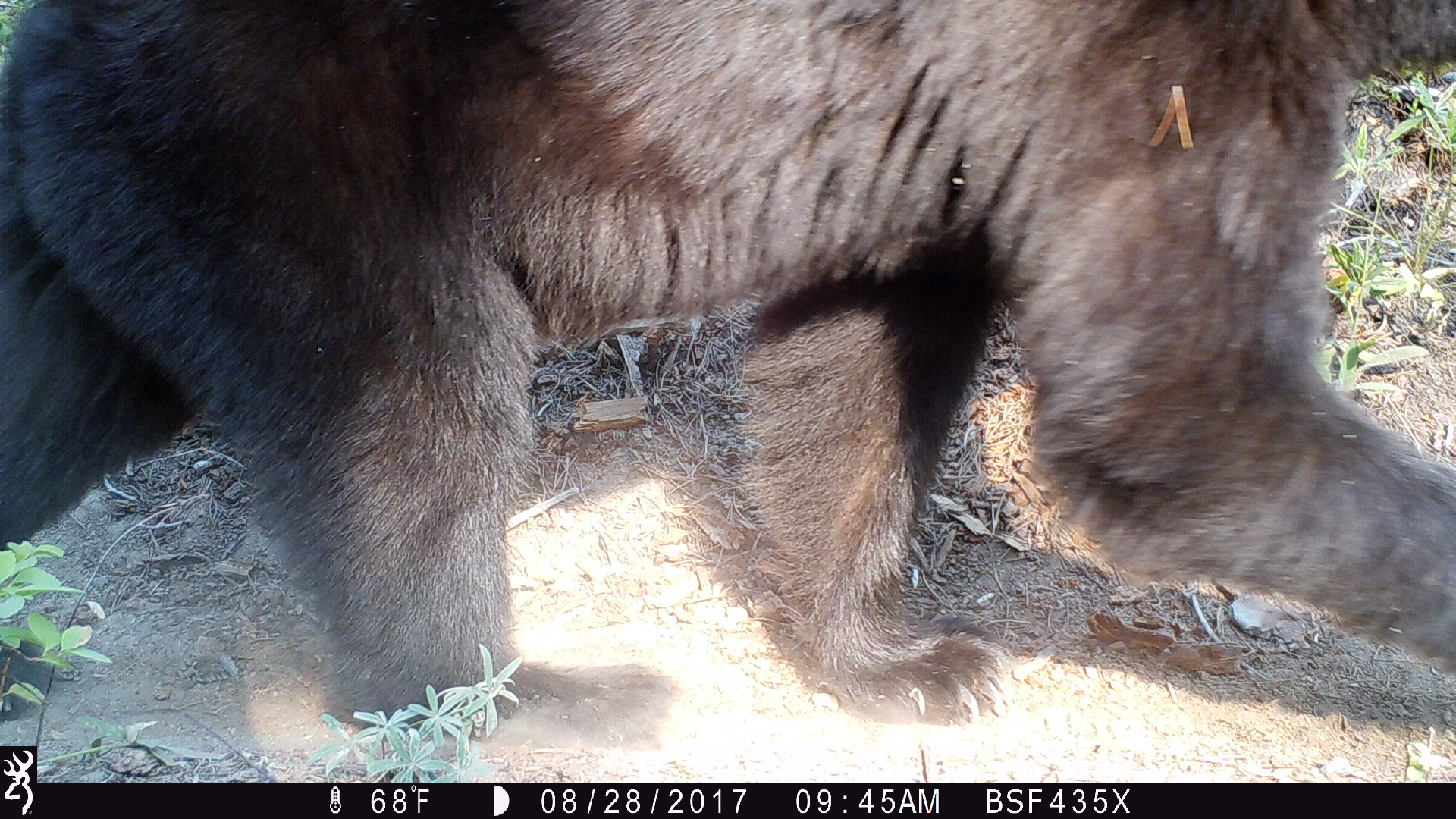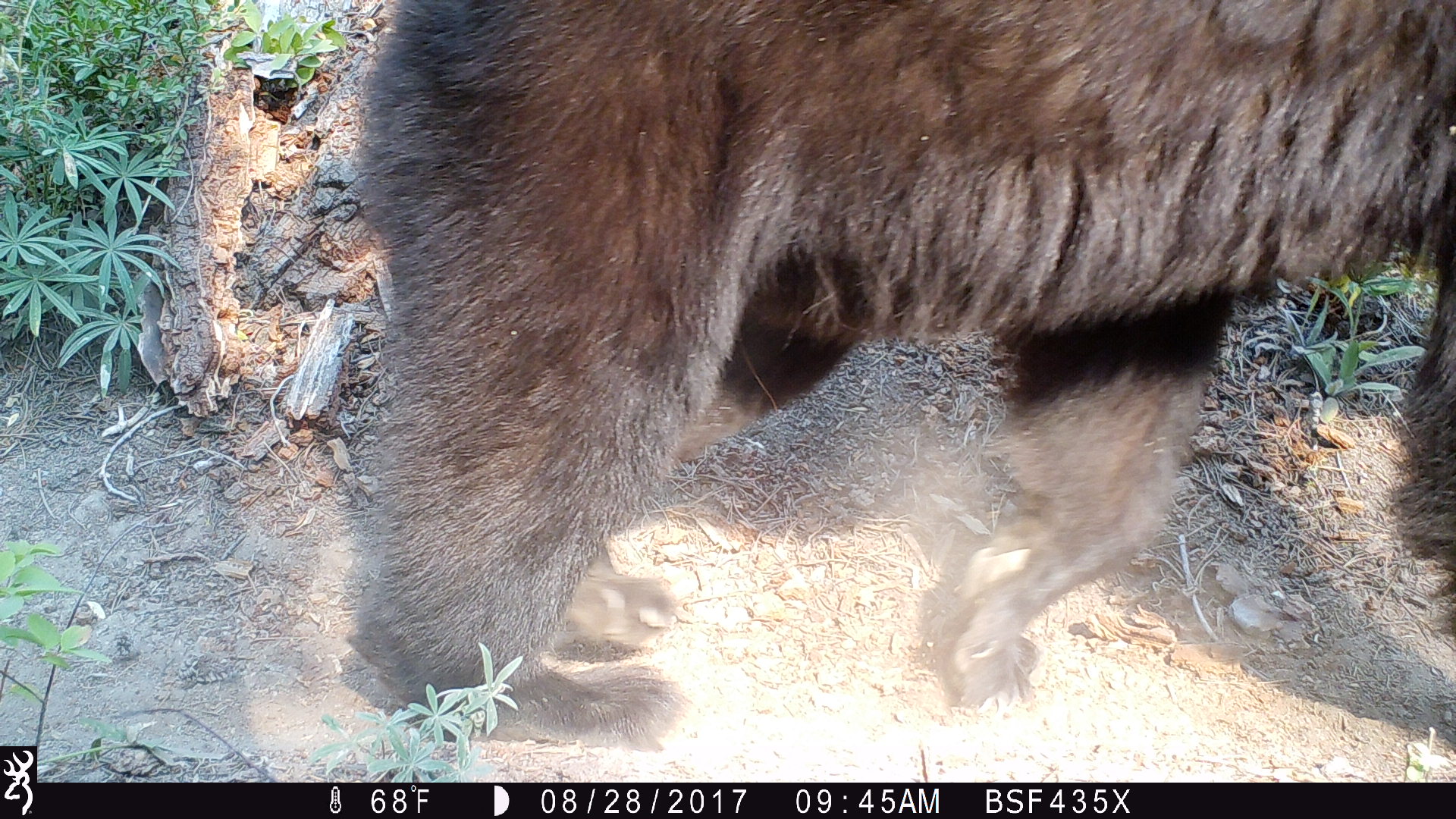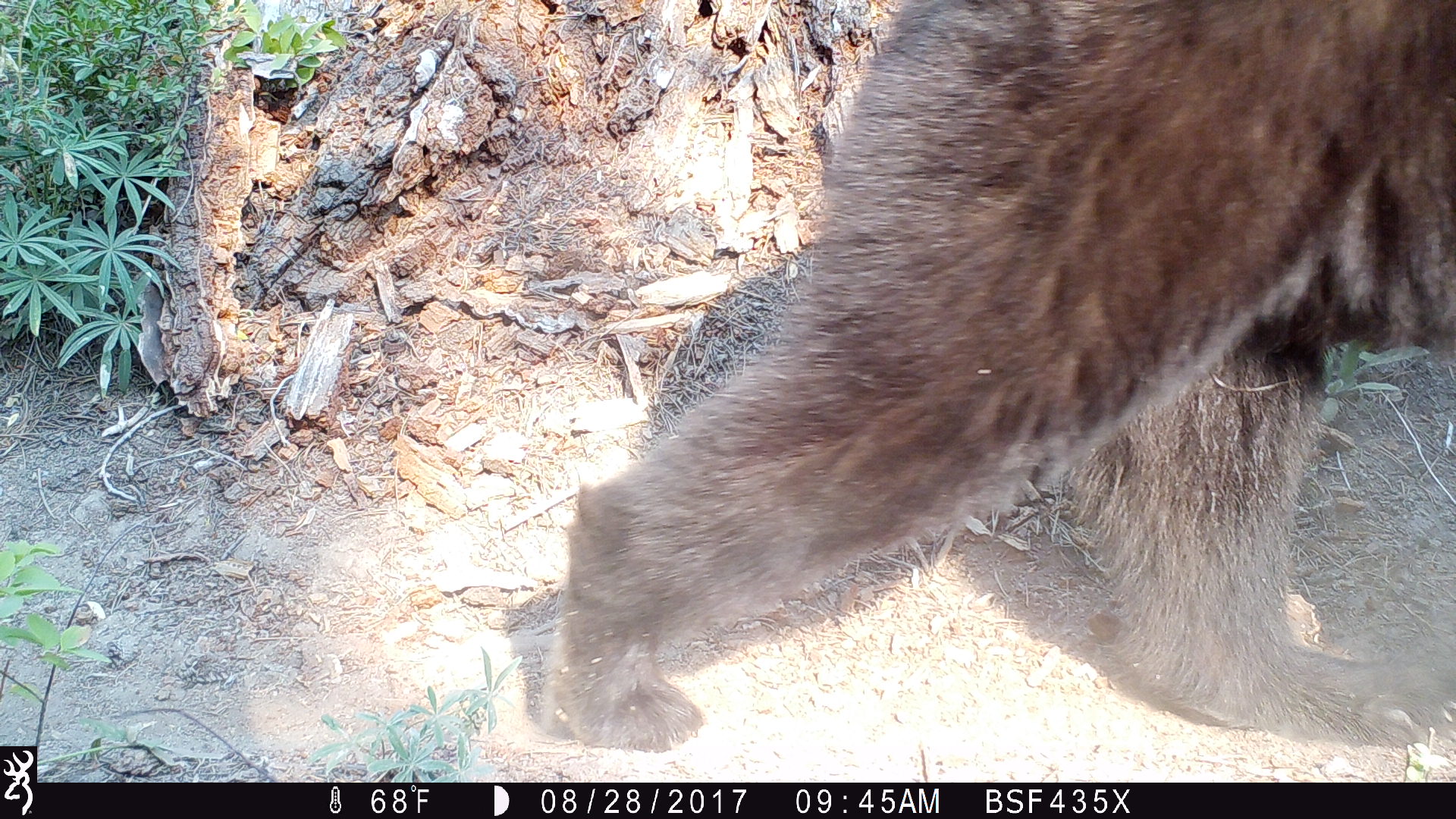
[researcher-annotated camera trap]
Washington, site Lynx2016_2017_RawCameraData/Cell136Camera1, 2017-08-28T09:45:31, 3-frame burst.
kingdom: Animalia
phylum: Chordata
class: Mammalia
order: Carnivora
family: Ursidae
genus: Ursus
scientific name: Ursus americanus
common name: american black bear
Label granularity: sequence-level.